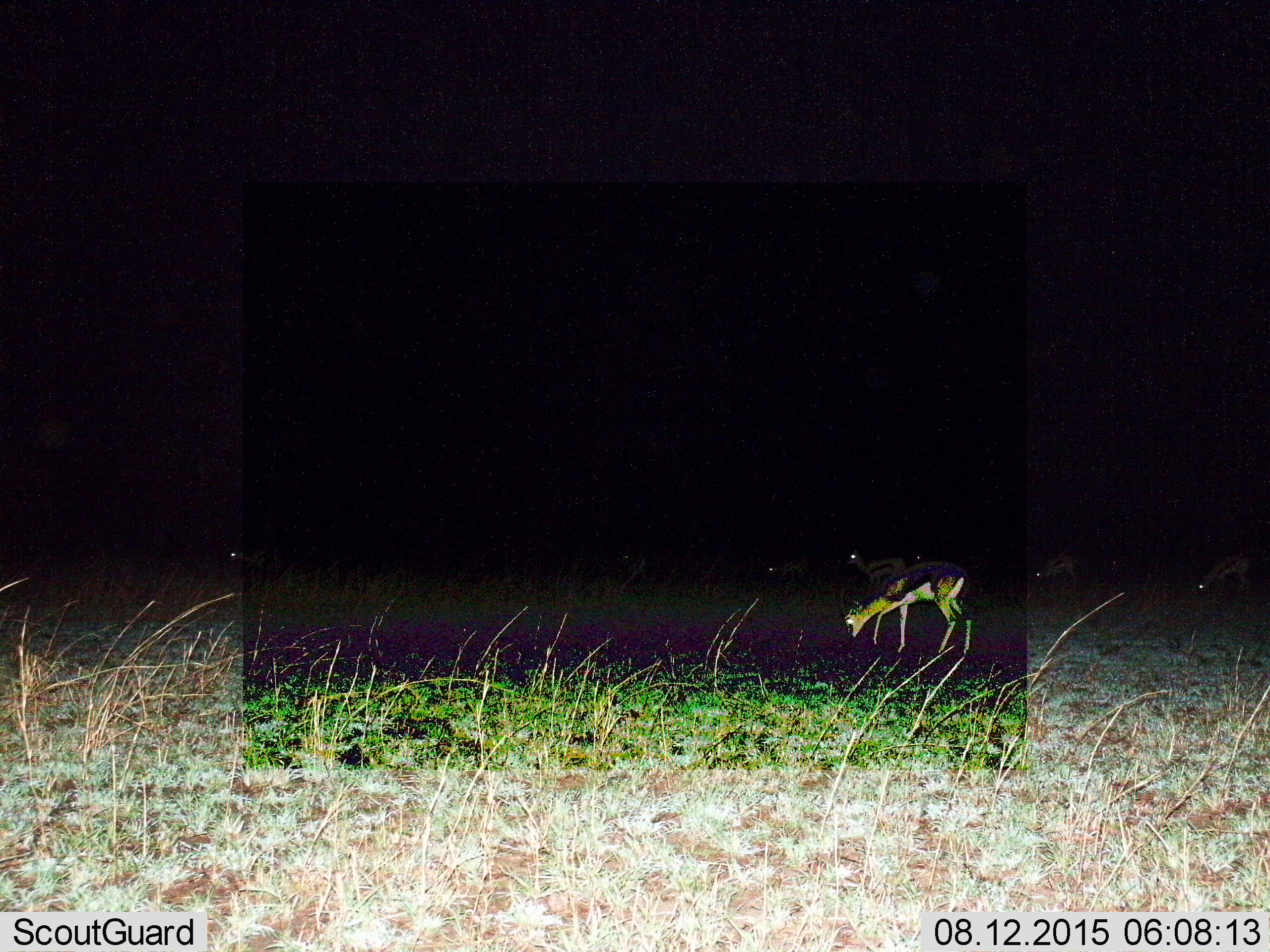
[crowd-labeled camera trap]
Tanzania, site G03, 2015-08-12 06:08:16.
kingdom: Animalia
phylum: Chordata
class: Mammalia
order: Artiodactyla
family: Bovidae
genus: Eudorcas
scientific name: Eudorcas thomsonii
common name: thomson's gazelle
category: gazellethomsons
Gazellethomsons (thomson's gazelle) (Eudorcas thomsonii), count 8. Behavior (volunteer vote fractions): standing 47%, resting 13%, moving 27%, interacting 0%. Young present (vote fraction): 7%. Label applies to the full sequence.